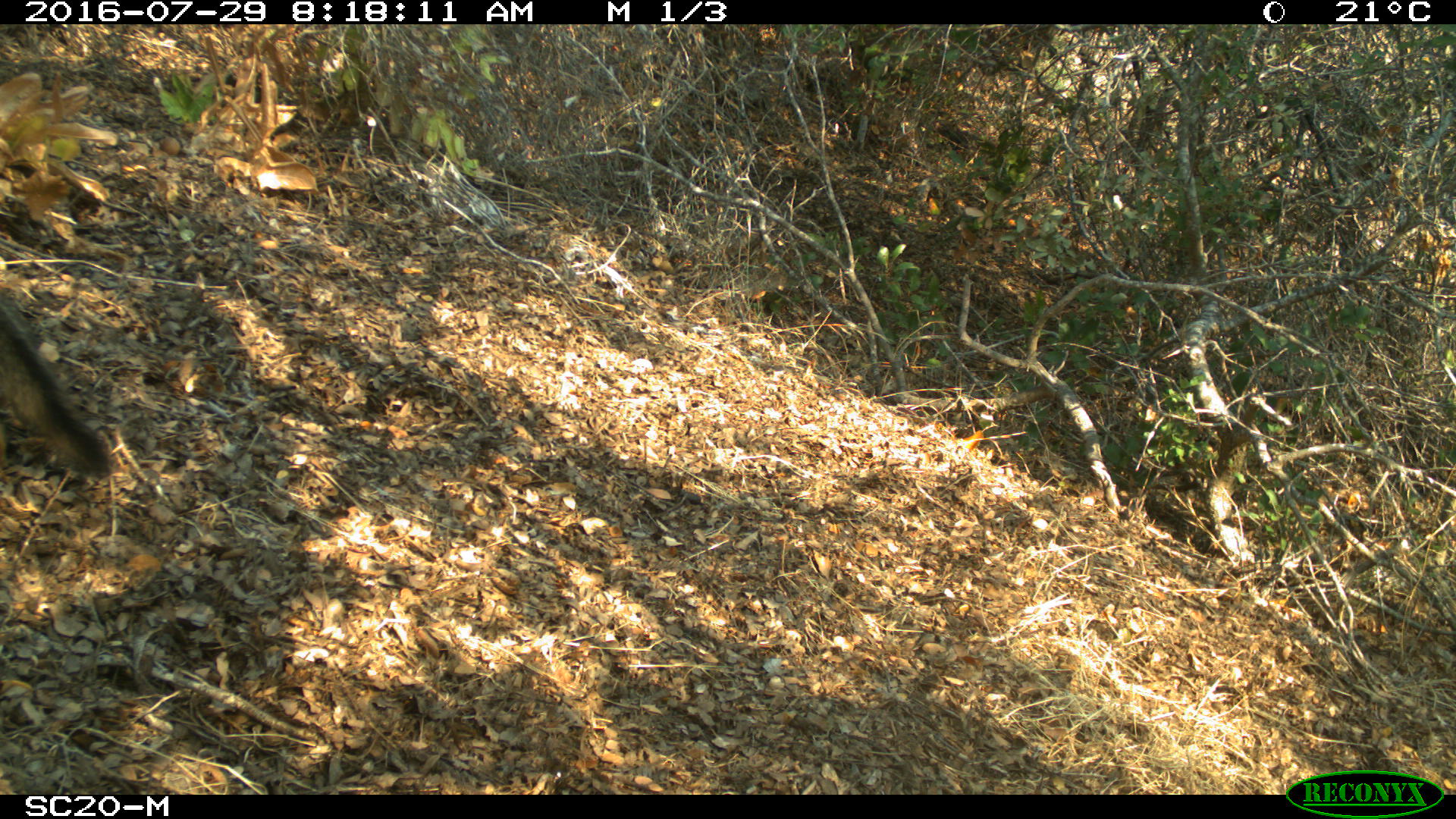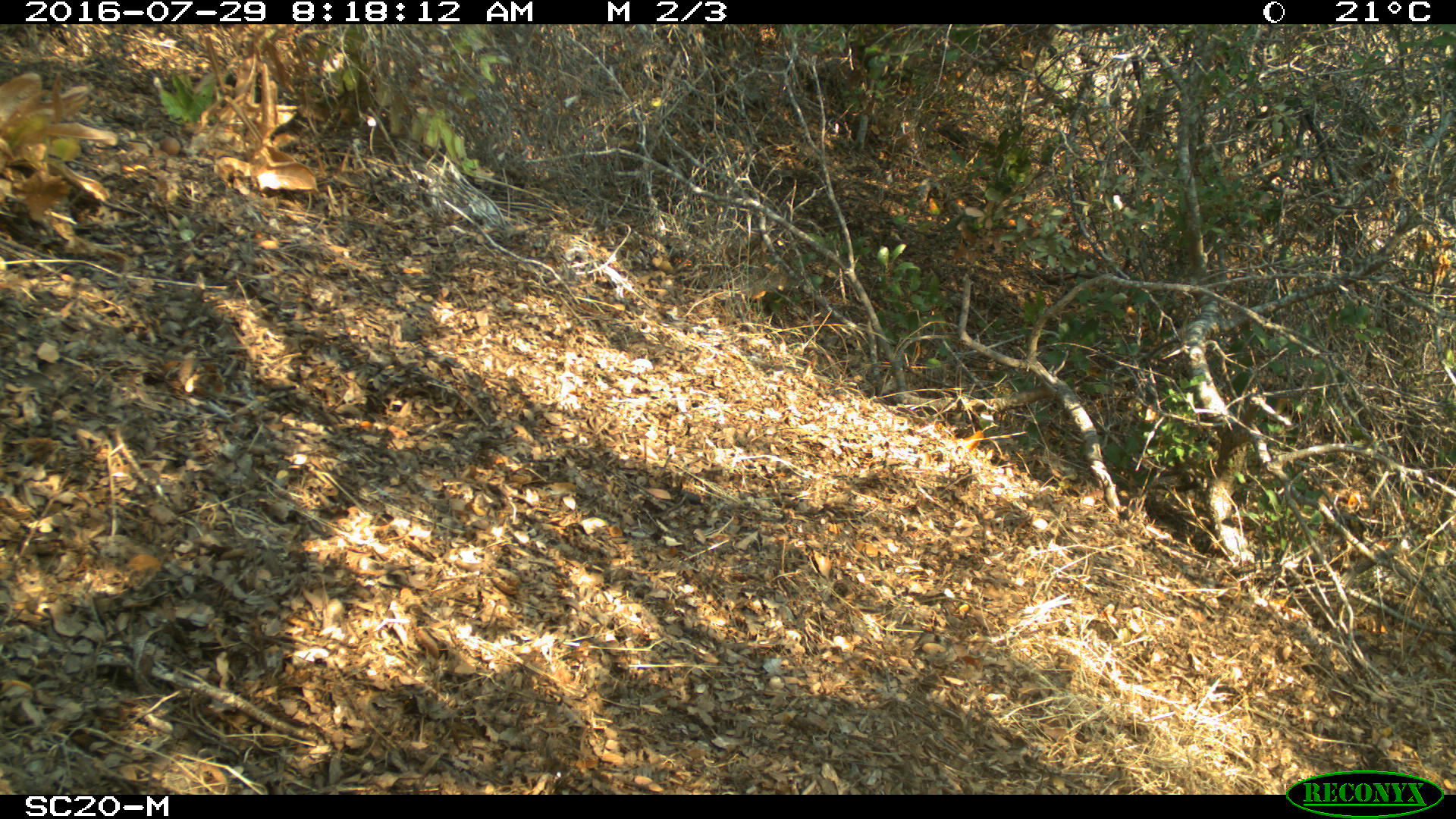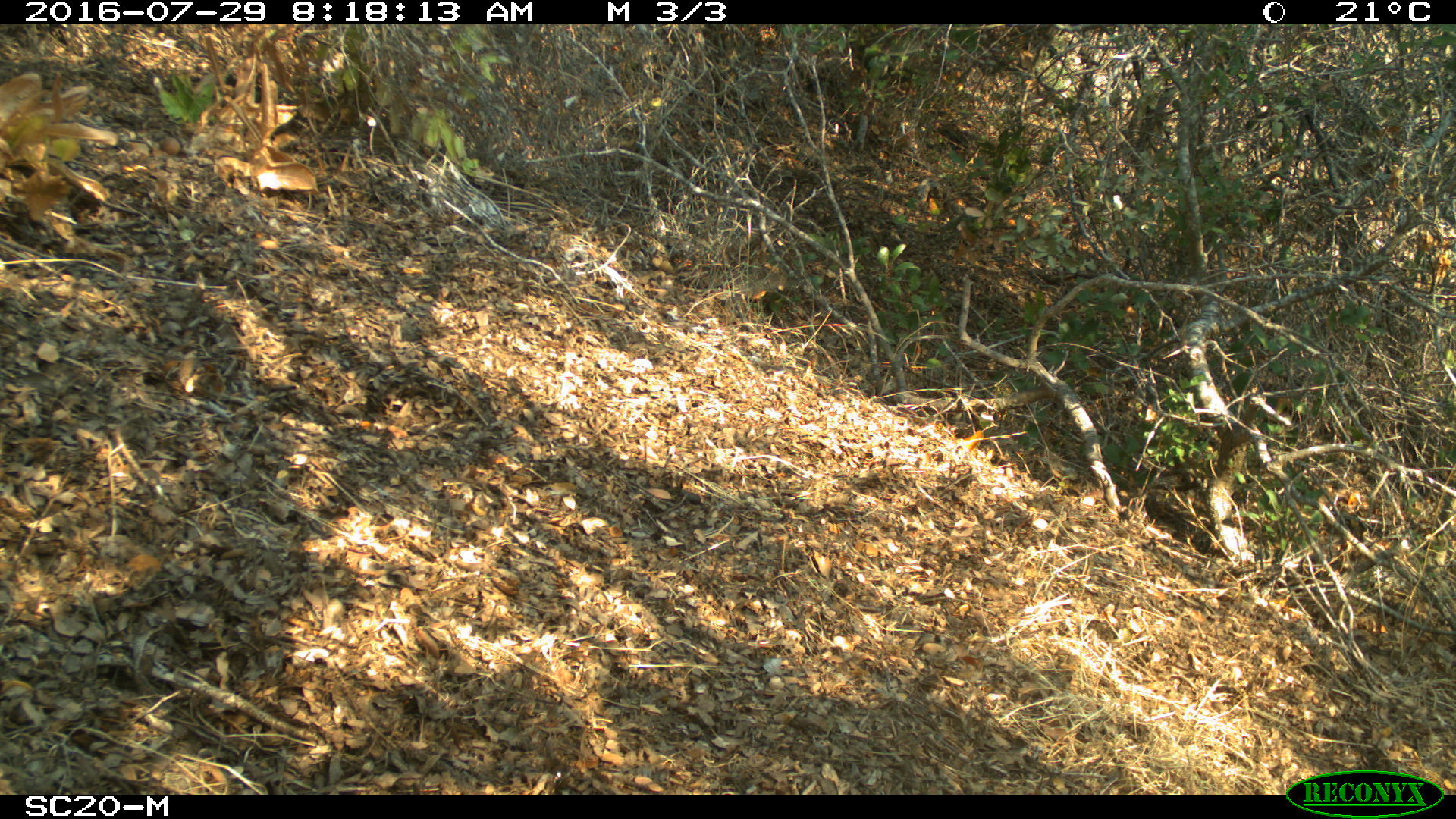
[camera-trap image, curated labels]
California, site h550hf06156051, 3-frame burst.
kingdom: Animalia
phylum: Chordata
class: Mammalia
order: Carnivora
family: Canidae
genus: Urocyon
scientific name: Urocyon littoralis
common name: island fox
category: fox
Fox (island fox) (Urocyon littoralis).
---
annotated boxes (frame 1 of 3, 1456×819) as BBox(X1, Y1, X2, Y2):
fox: BBox(0, 293, 111, 479)